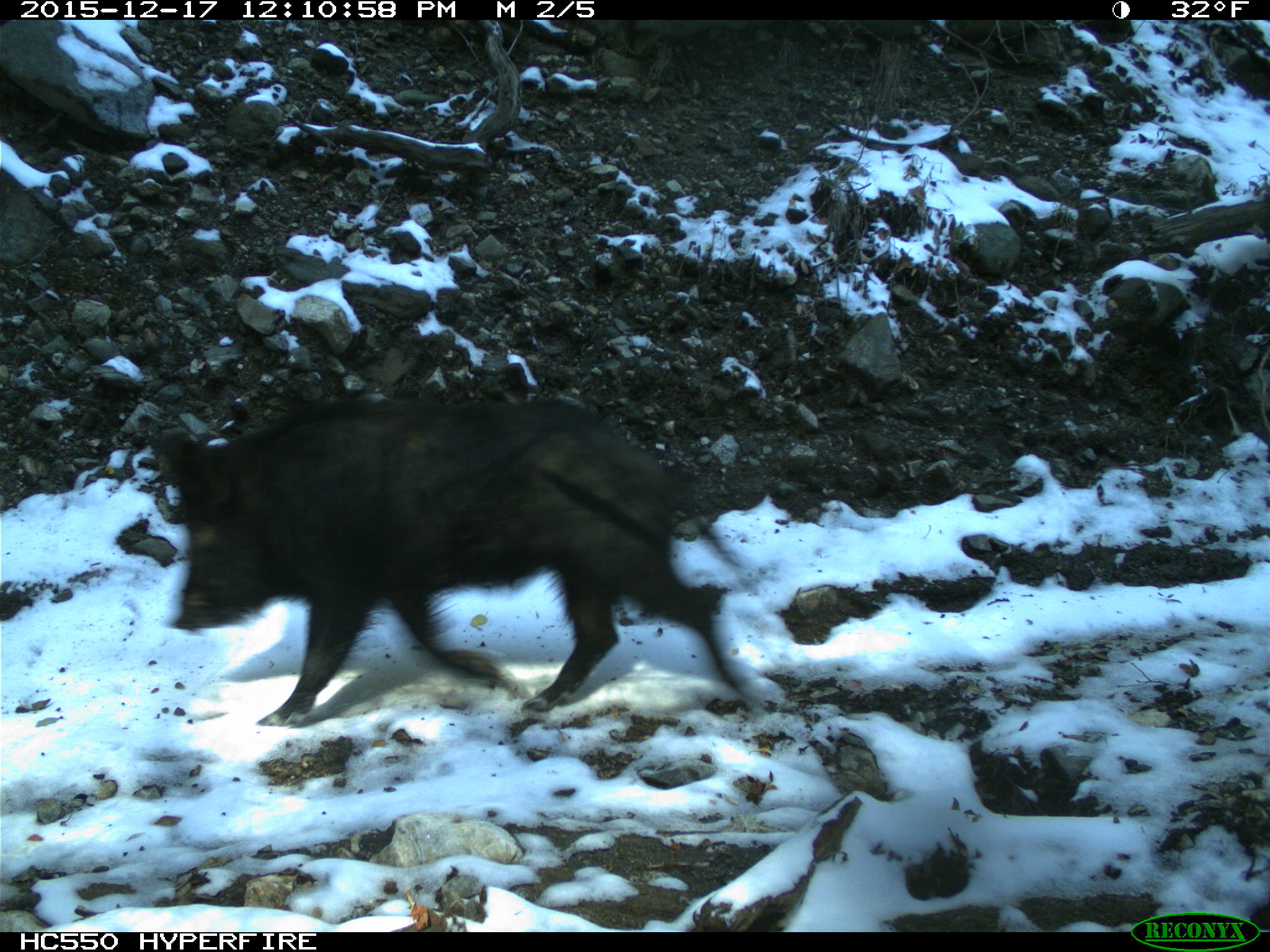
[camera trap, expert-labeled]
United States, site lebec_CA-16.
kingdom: Animalia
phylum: Chordata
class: Mammalia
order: Artiodactyla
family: Suidae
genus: Sus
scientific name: Sus scrofa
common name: wild boar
Sus scrofa (wild boar).